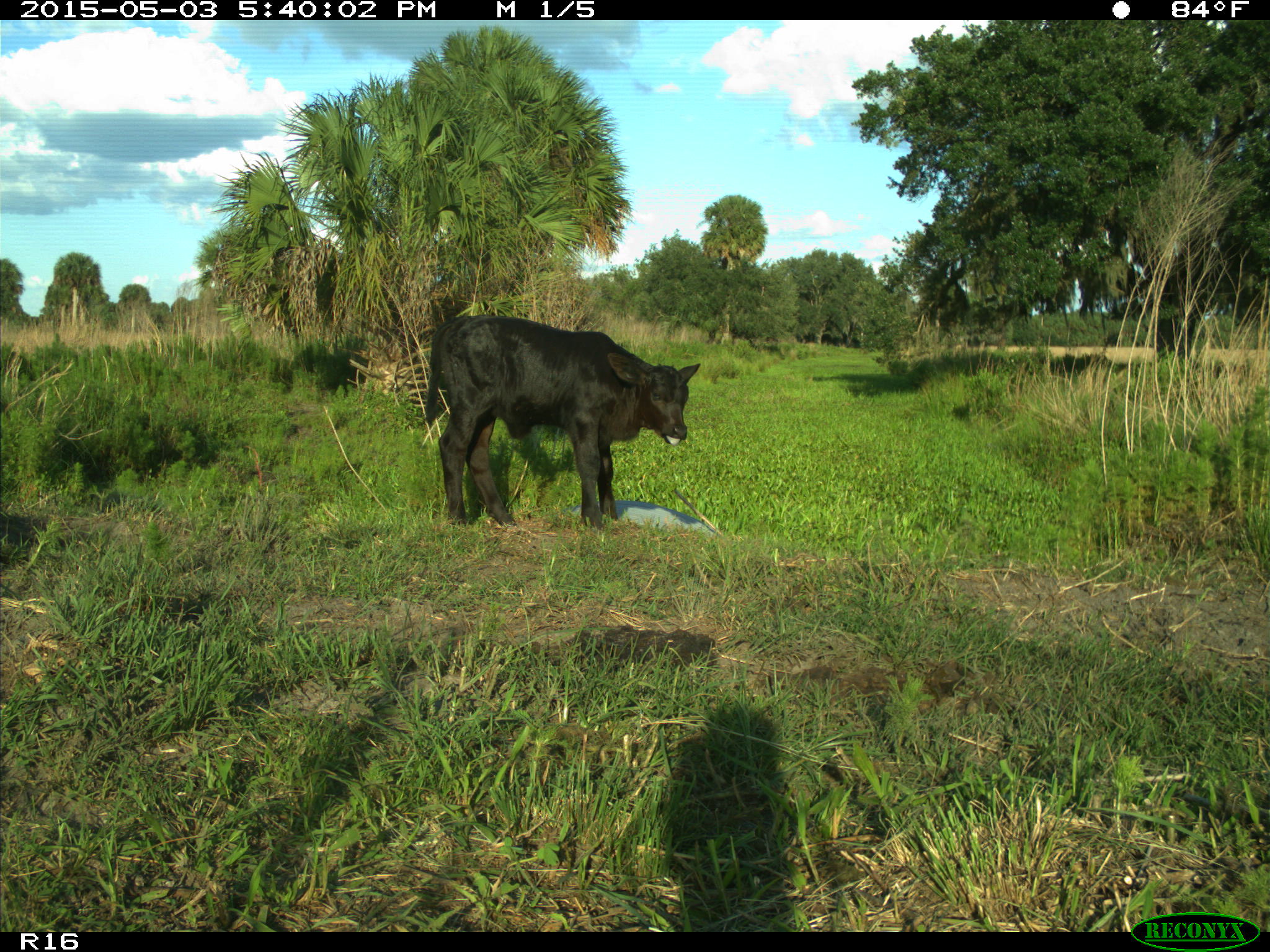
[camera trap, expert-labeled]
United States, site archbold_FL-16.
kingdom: Animalia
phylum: Chordata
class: Mammalia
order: Artiodactyla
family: Bovidae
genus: Bos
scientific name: Bos taurus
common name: domestic cow